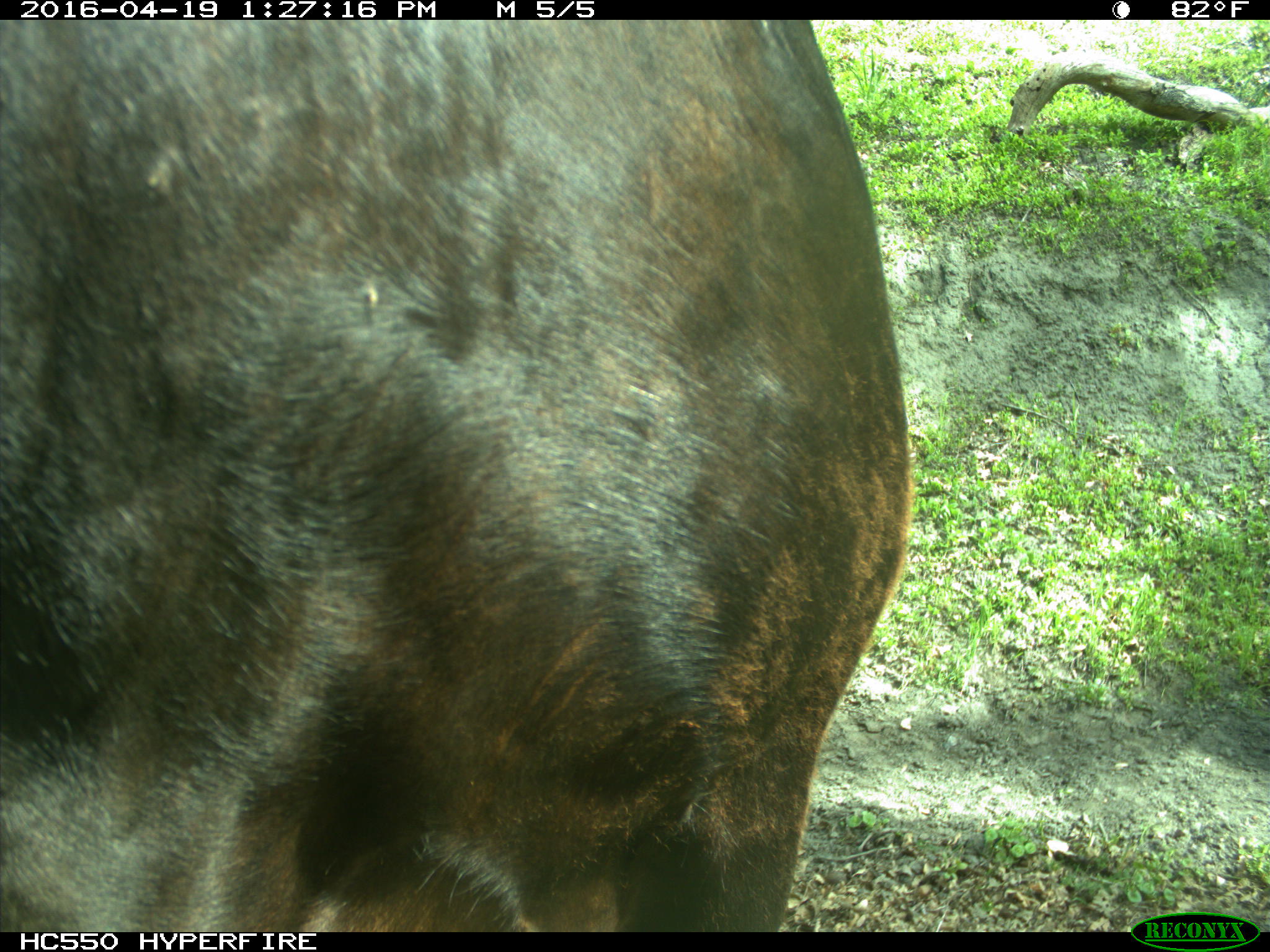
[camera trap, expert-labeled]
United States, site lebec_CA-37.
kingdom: Animalia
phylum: Chordata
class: Mammalia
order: Artiodactyla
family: Bovidae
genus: Bos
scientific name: Bos taurus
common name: domestic cow